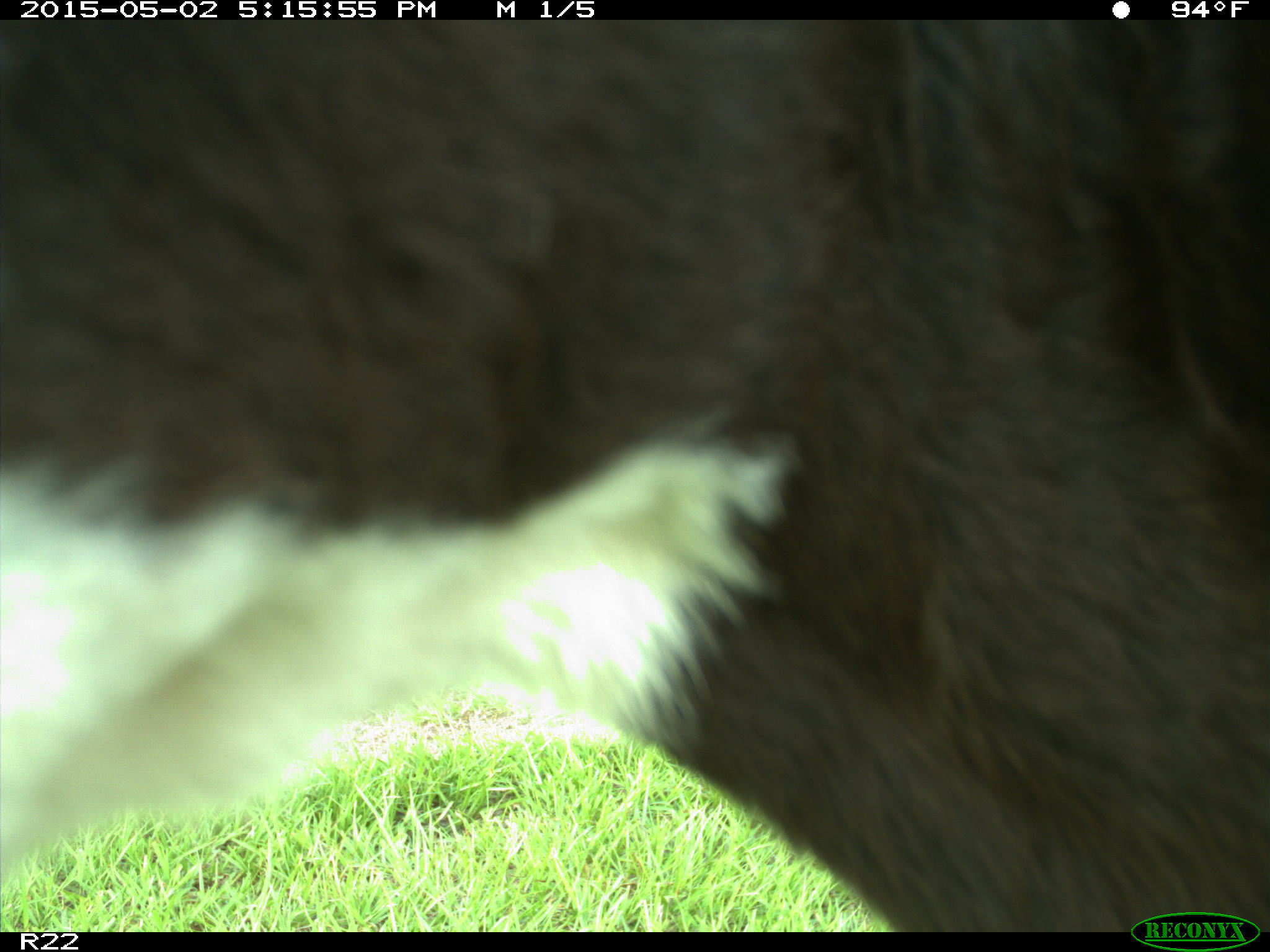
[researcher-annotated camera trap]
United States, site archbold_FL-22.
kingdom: Animalia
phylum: Chordata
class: Mammalia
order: Artiodactyla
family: Bovidae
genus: Bos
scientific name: Bos taurus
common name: domestic cow